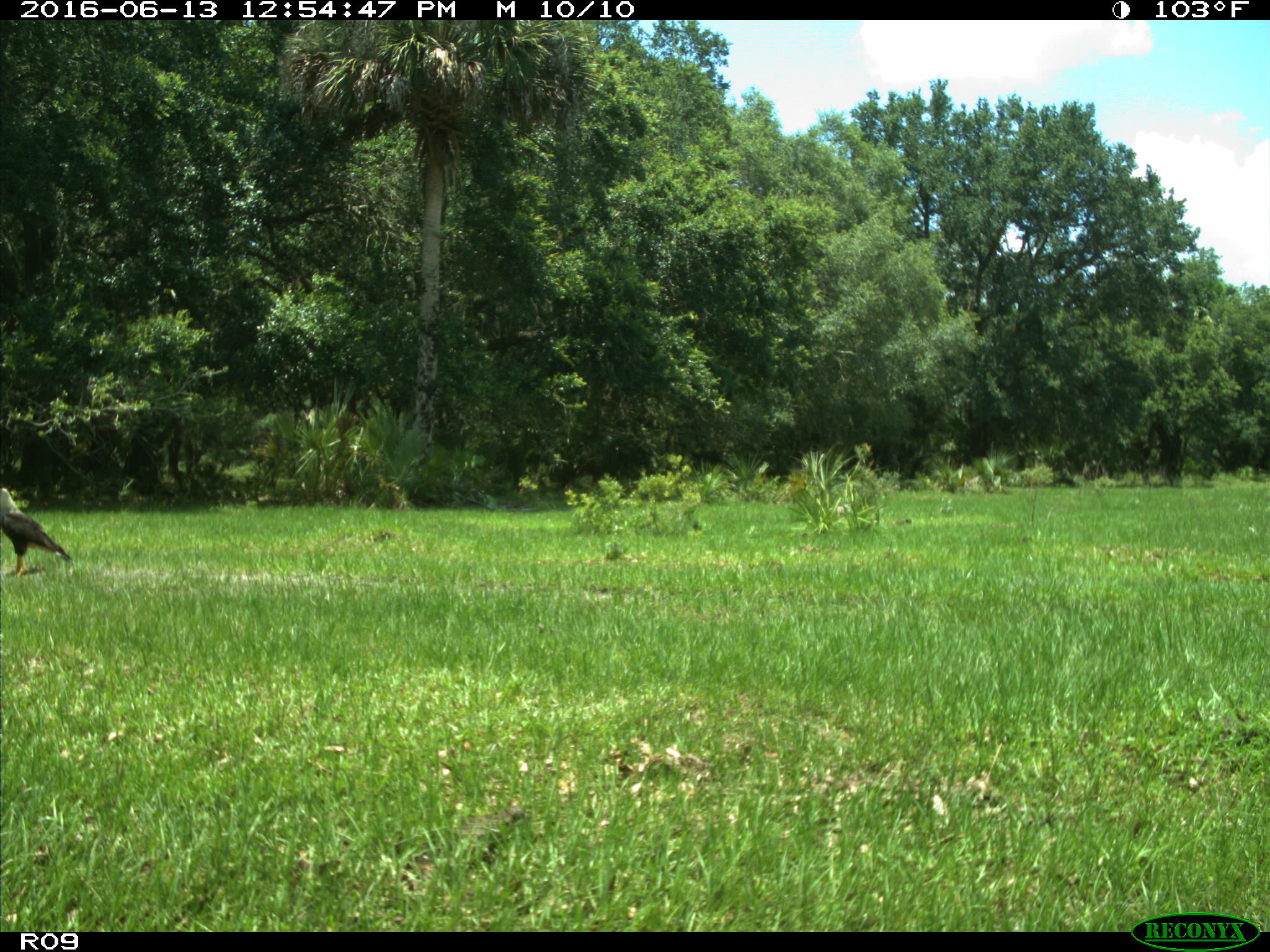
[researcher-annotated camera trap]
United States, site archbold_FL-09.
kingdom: Animalia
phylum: Chordata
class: Aves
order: Accipitriformes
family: Accipitridae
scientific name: Accipitridae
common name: acciptirids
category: unidentified accipitrid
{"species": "unidentified accipitrid (acciptirids) (Accipitridae)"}